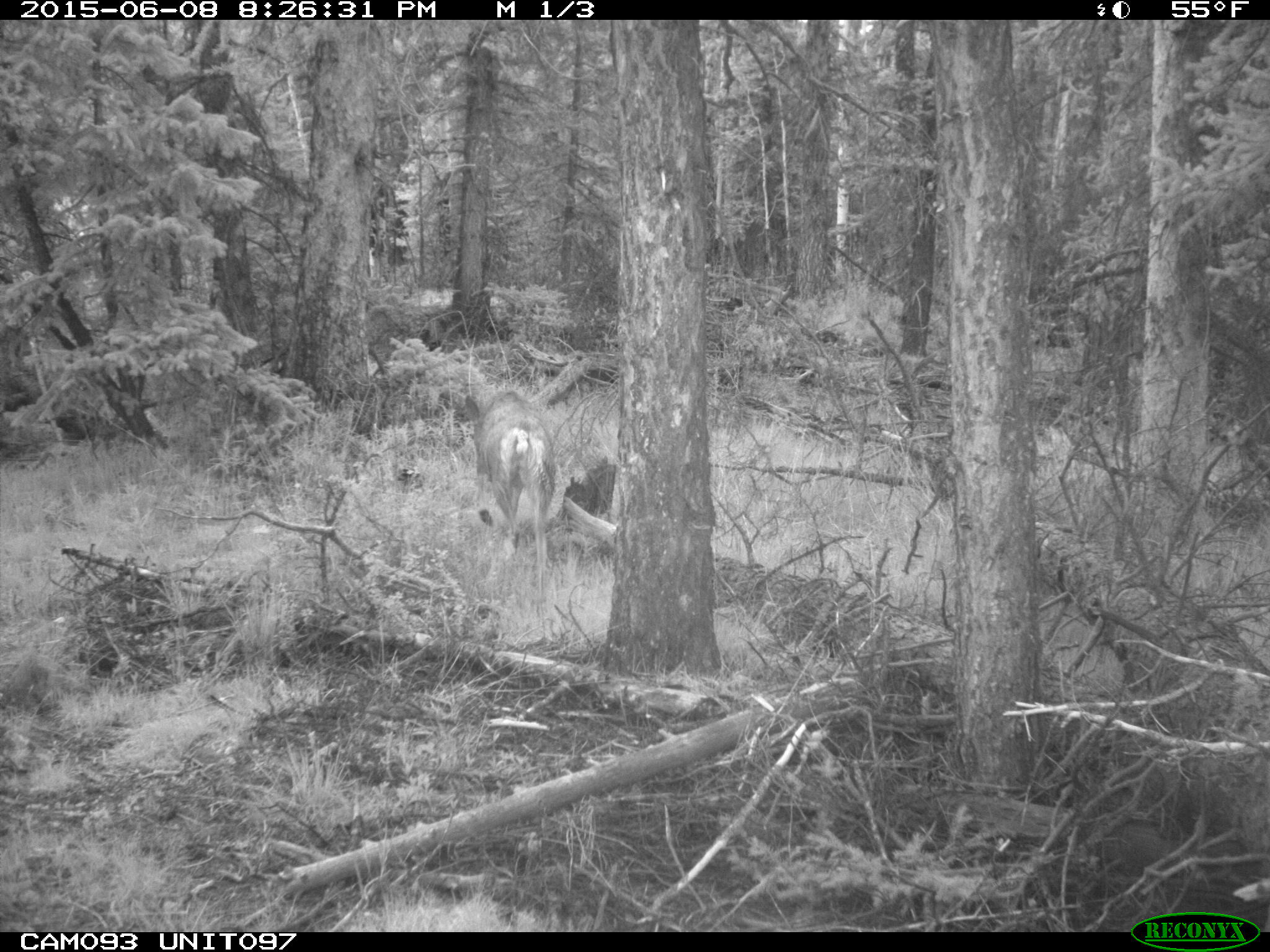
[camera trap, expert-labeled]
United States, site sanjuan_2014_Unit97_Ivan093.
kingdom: Animalia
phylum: Chordata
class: Mammalia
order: Artiodactyla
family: Cervidae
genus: Odocoileus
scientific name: Odocoileus hemionus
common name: mule deer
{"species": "Odocoileus hemionus (mule deer)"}